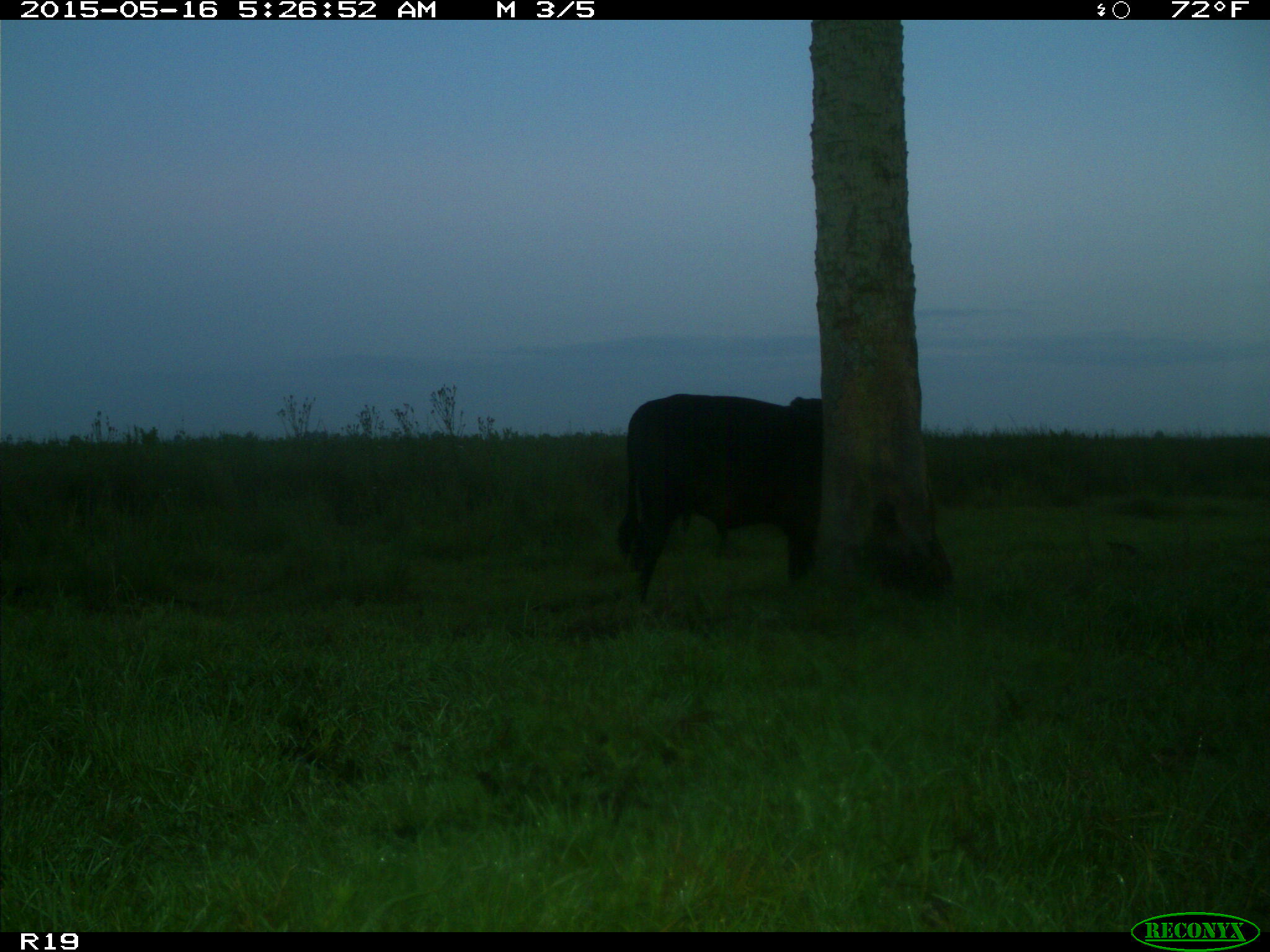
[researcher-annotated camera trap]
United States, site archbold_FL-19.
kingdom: Animalia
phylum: Chordata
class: Mammalia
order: Artiodactyla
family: Bovidae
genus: Bos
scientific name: Bos taurus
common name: domestic cow